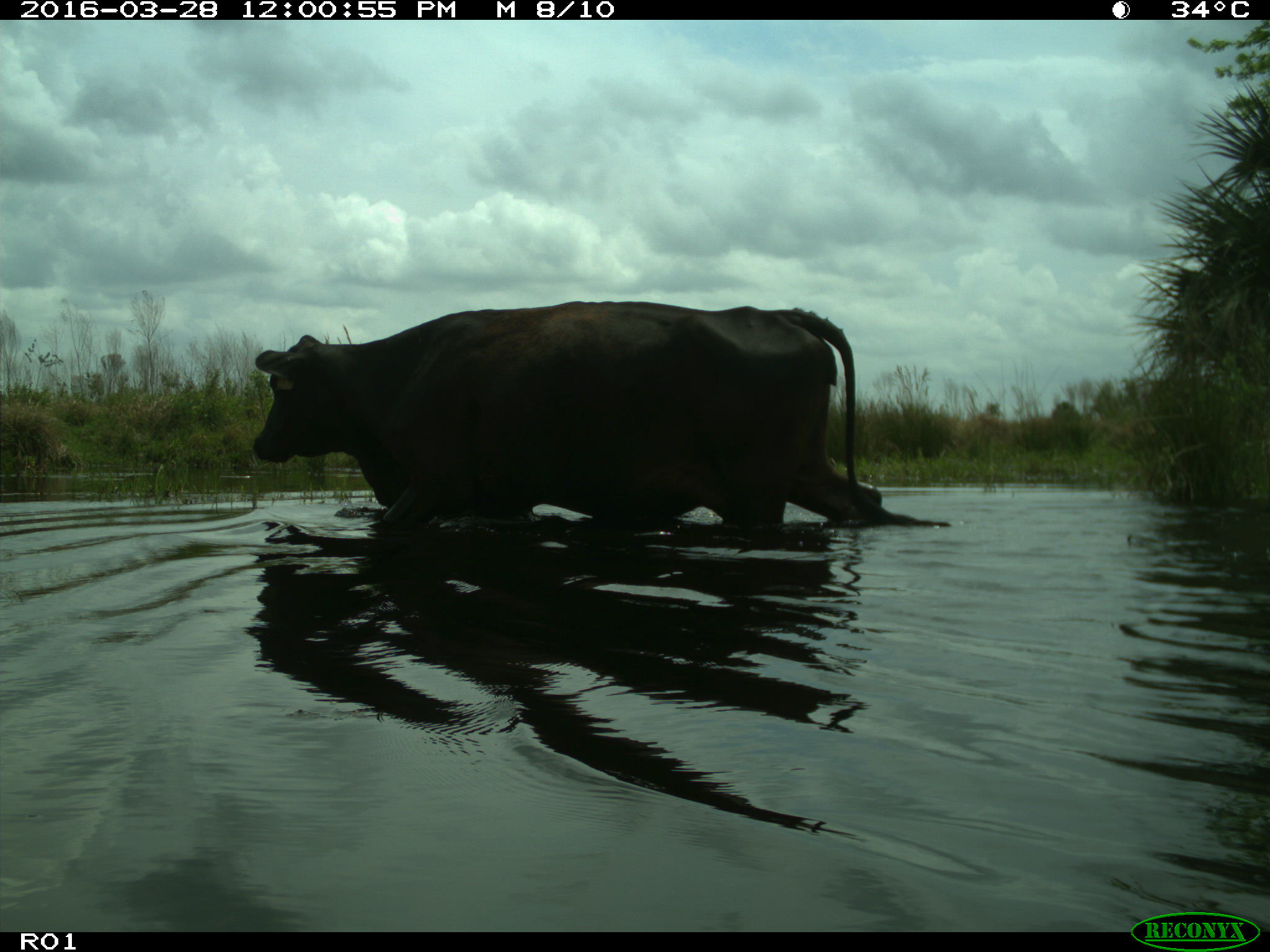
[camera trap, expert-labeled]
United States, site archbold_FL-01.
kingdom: Animalia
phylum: Chordata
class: Mammalia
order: Artiodactyla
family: Bovidae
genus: Bos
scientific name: Bos taurus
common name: domestic cow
Bos taurus (domestic cow).